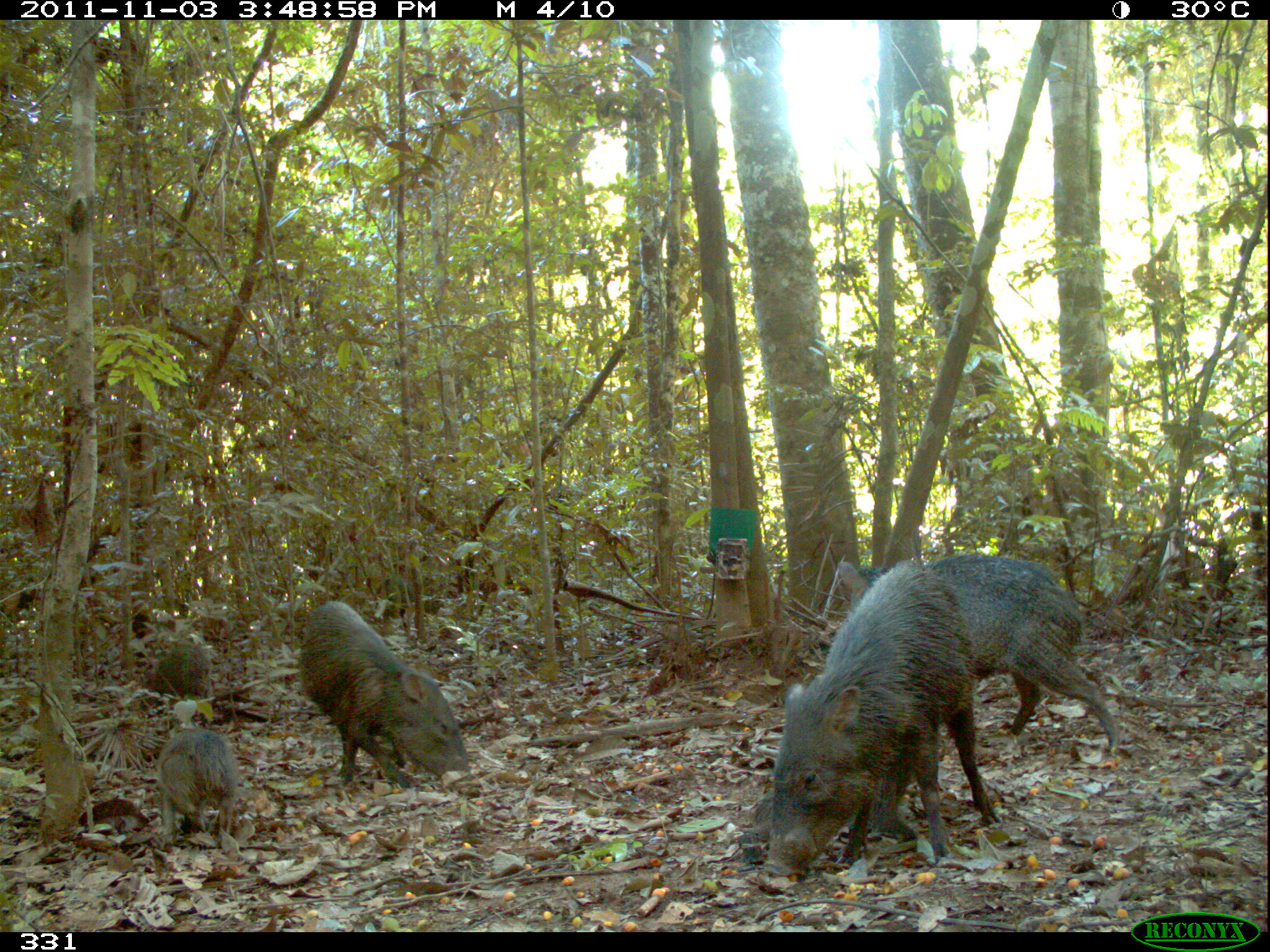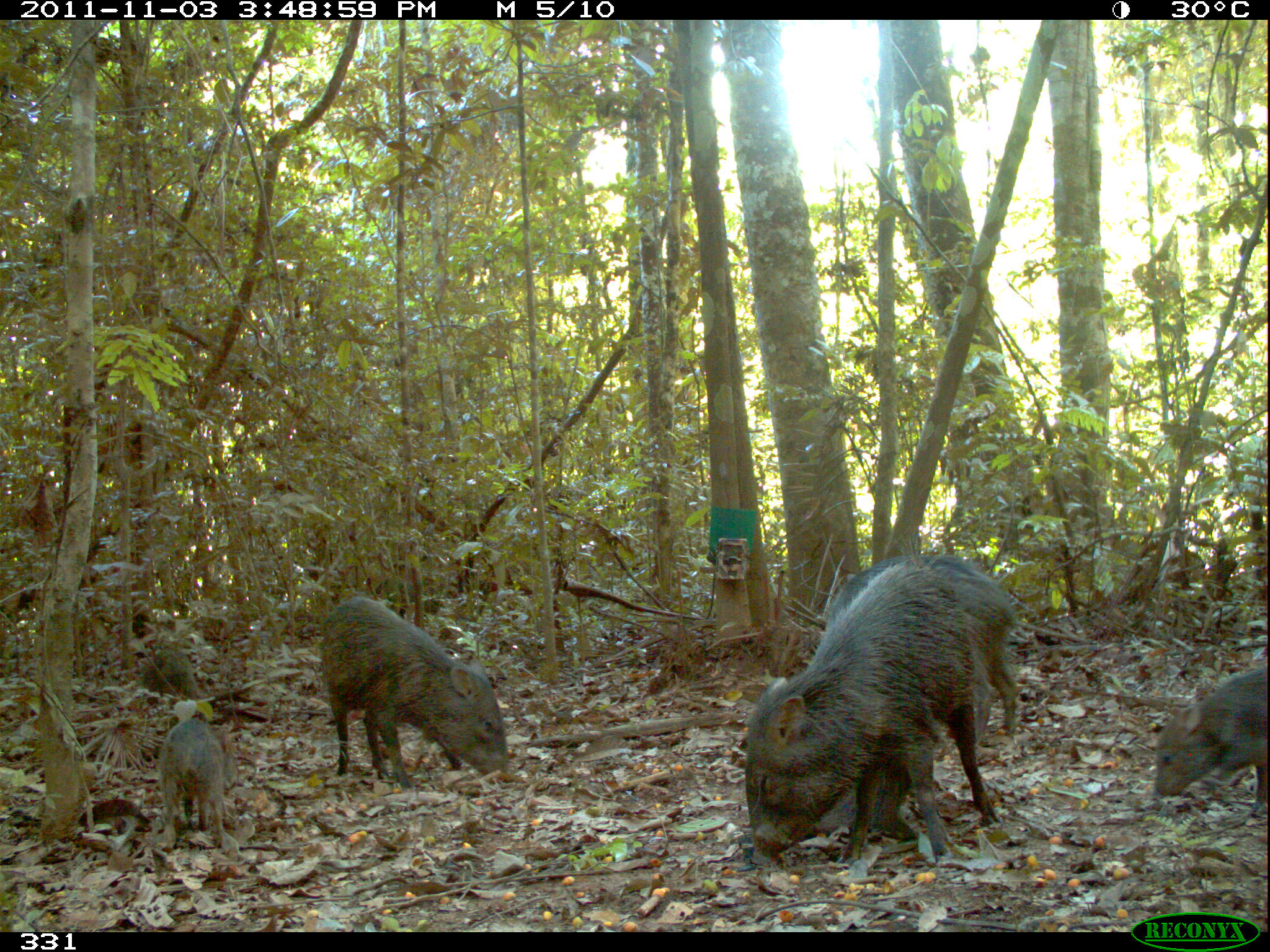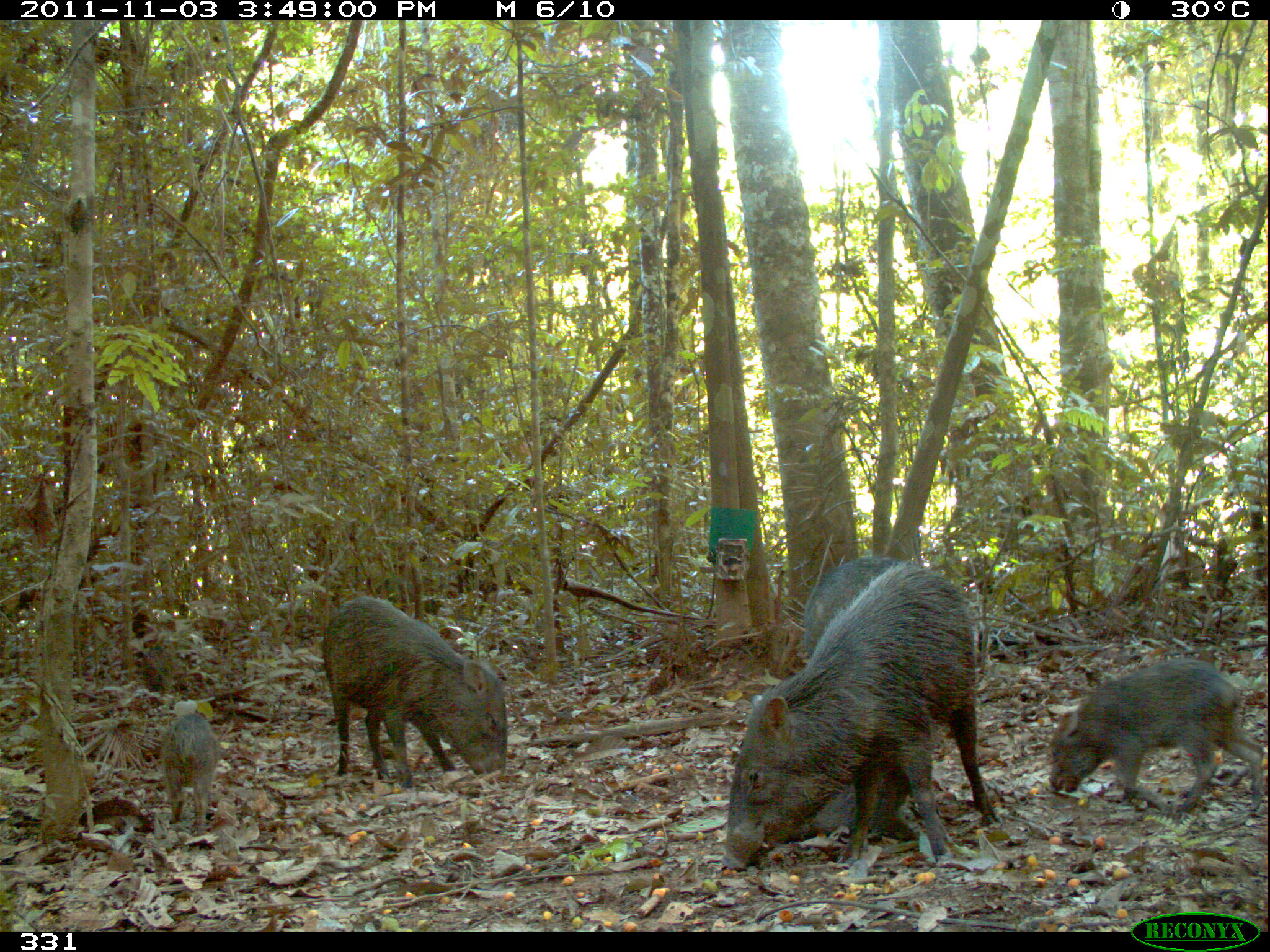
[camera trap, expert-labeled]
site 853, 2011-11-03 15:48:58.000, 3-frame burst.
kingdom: Animalia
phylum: Chordata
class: Mammalia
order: Artiodactyla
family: Tayassuidae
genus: Pecari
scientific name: Pecari tajacu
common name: collared peccary